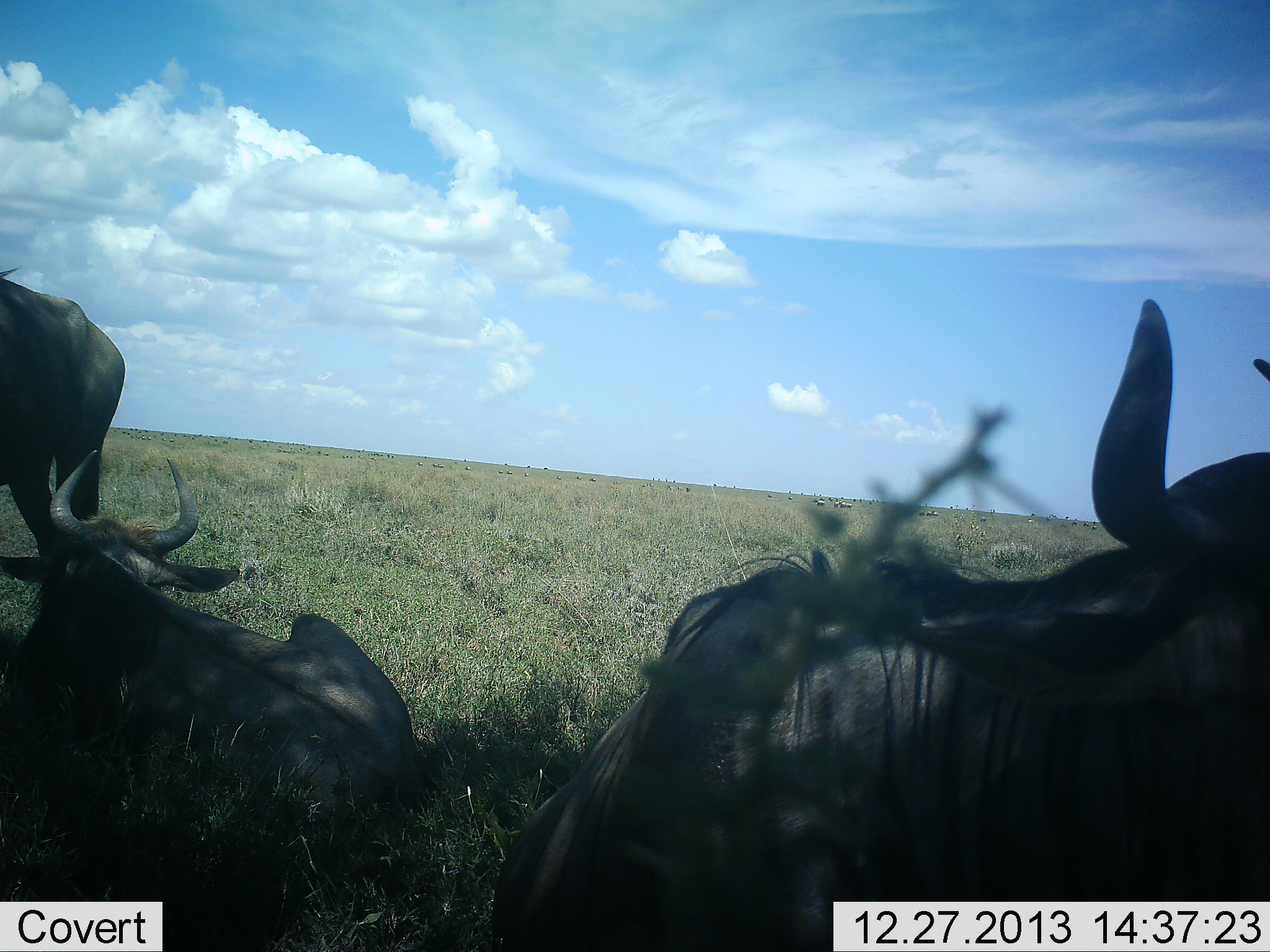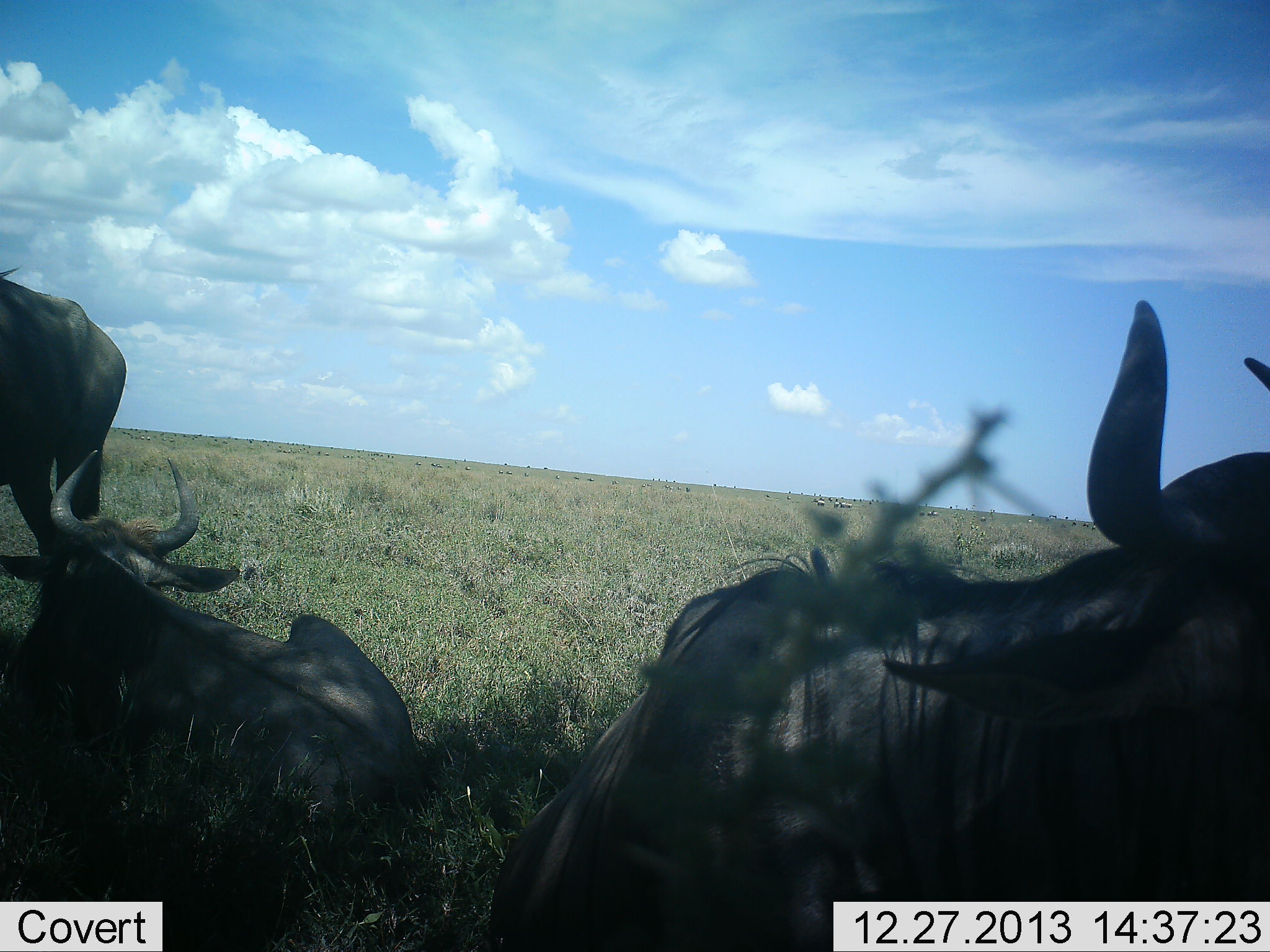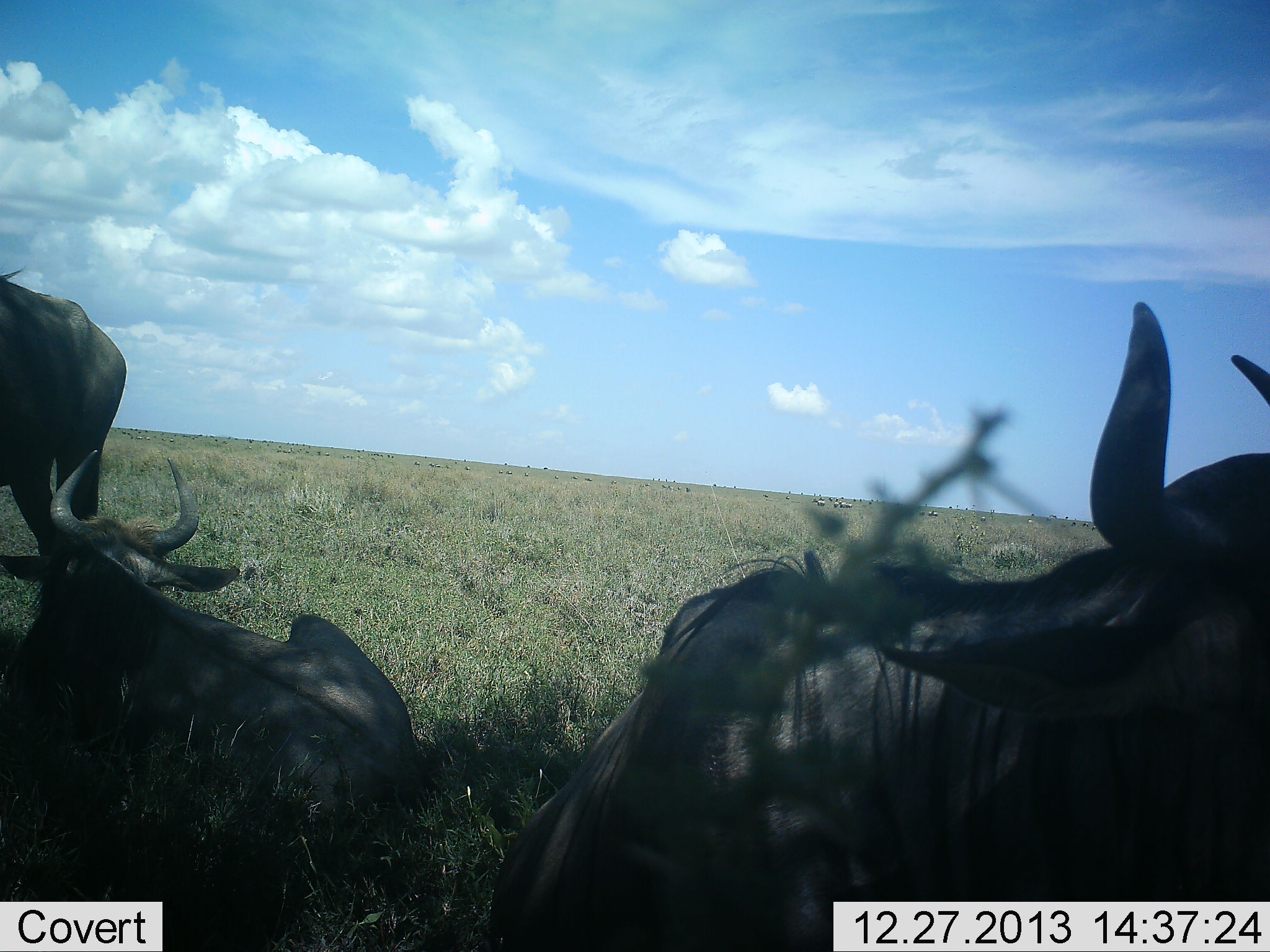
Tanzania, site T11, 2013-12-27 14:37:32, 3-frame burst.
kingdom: Animalia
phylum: Chordata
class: Mammalia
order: Artiodactyla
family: Bovidae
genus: Connochaetes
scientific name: Connochaetes taurinus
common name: blue wildebeest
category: wildebeest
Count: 3.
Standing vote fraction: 60%.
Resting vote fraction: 100%.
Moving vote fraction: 0%.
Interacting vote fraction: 0%.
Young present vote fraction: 10%.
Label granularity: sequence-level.